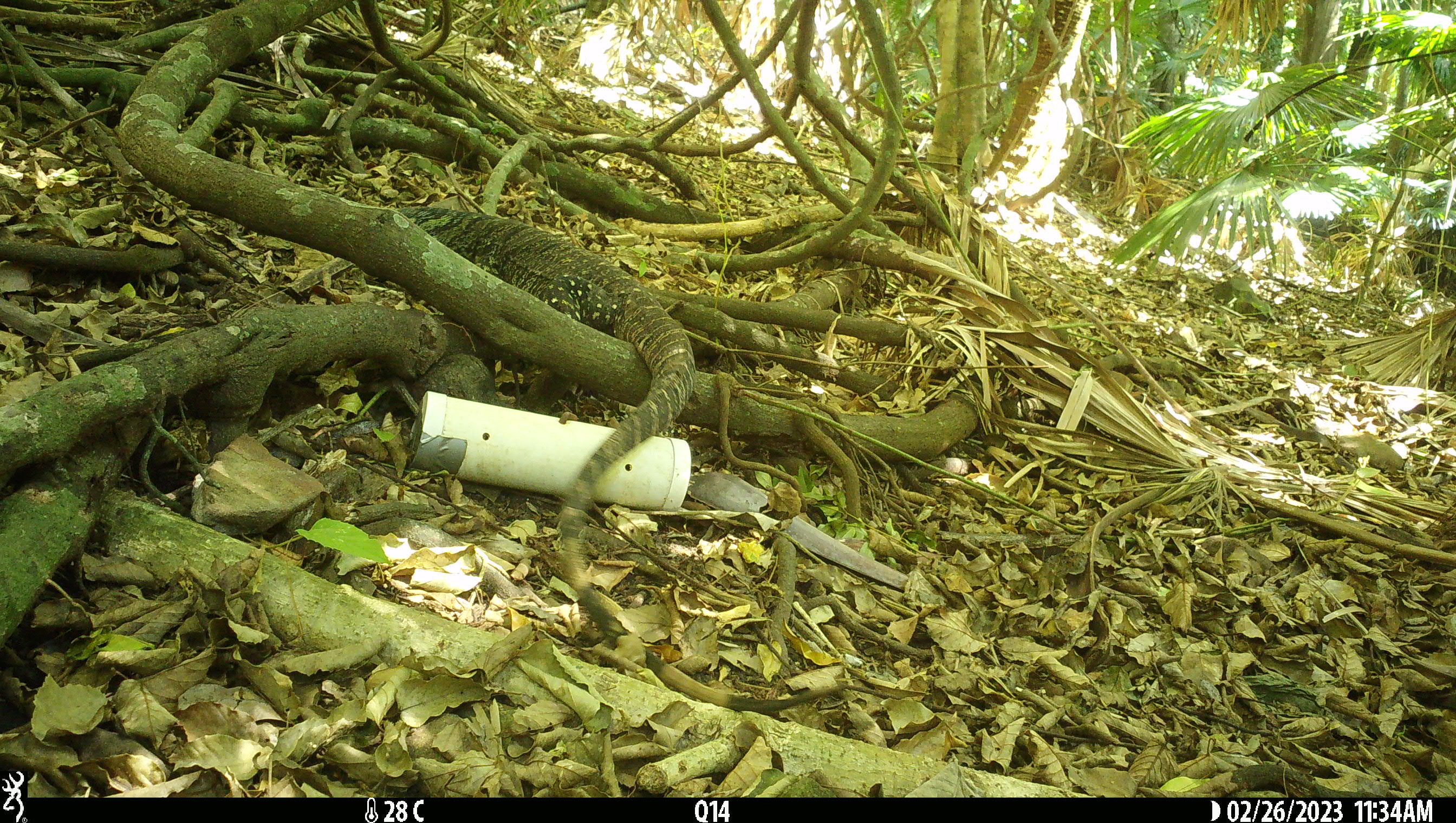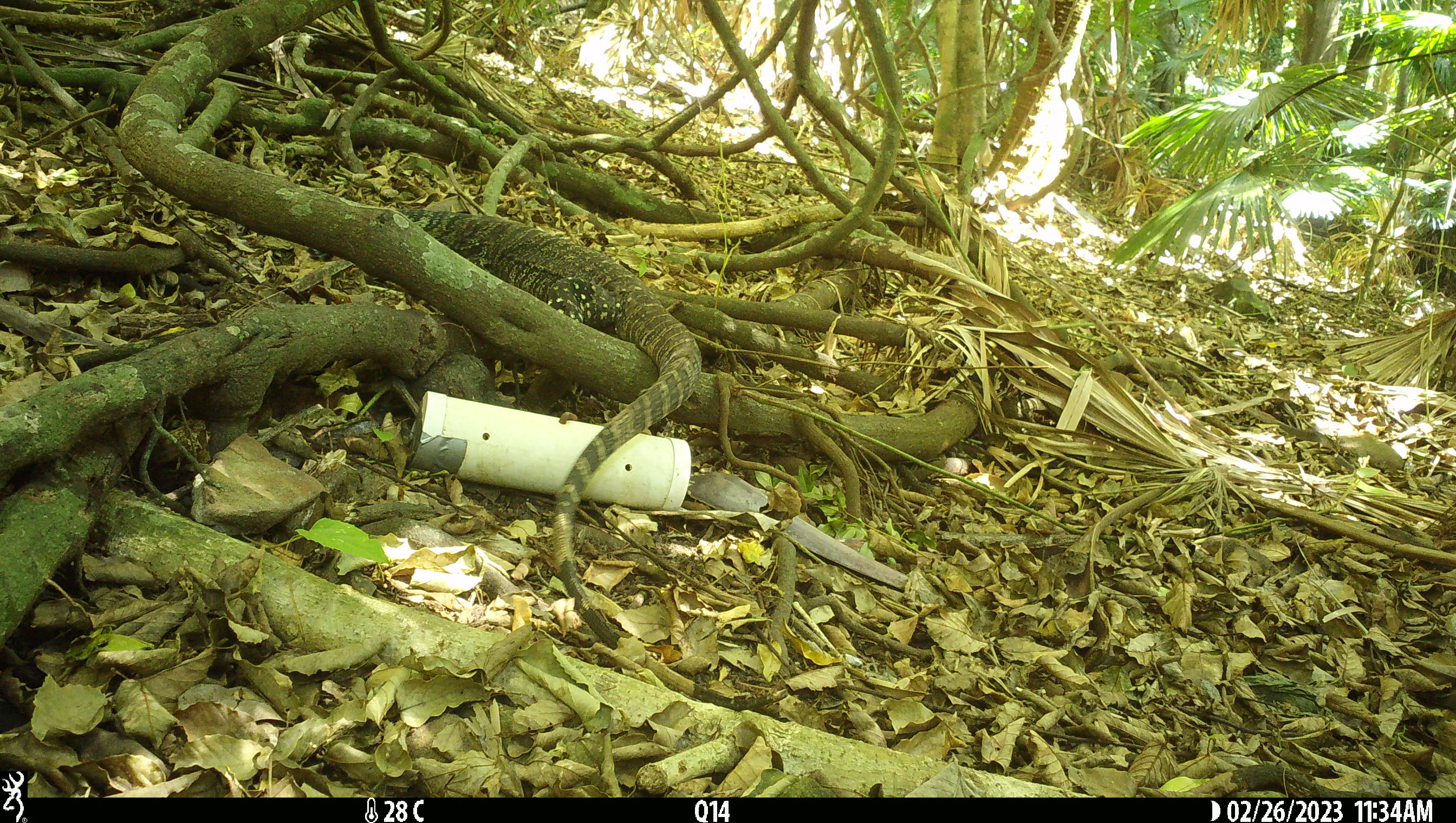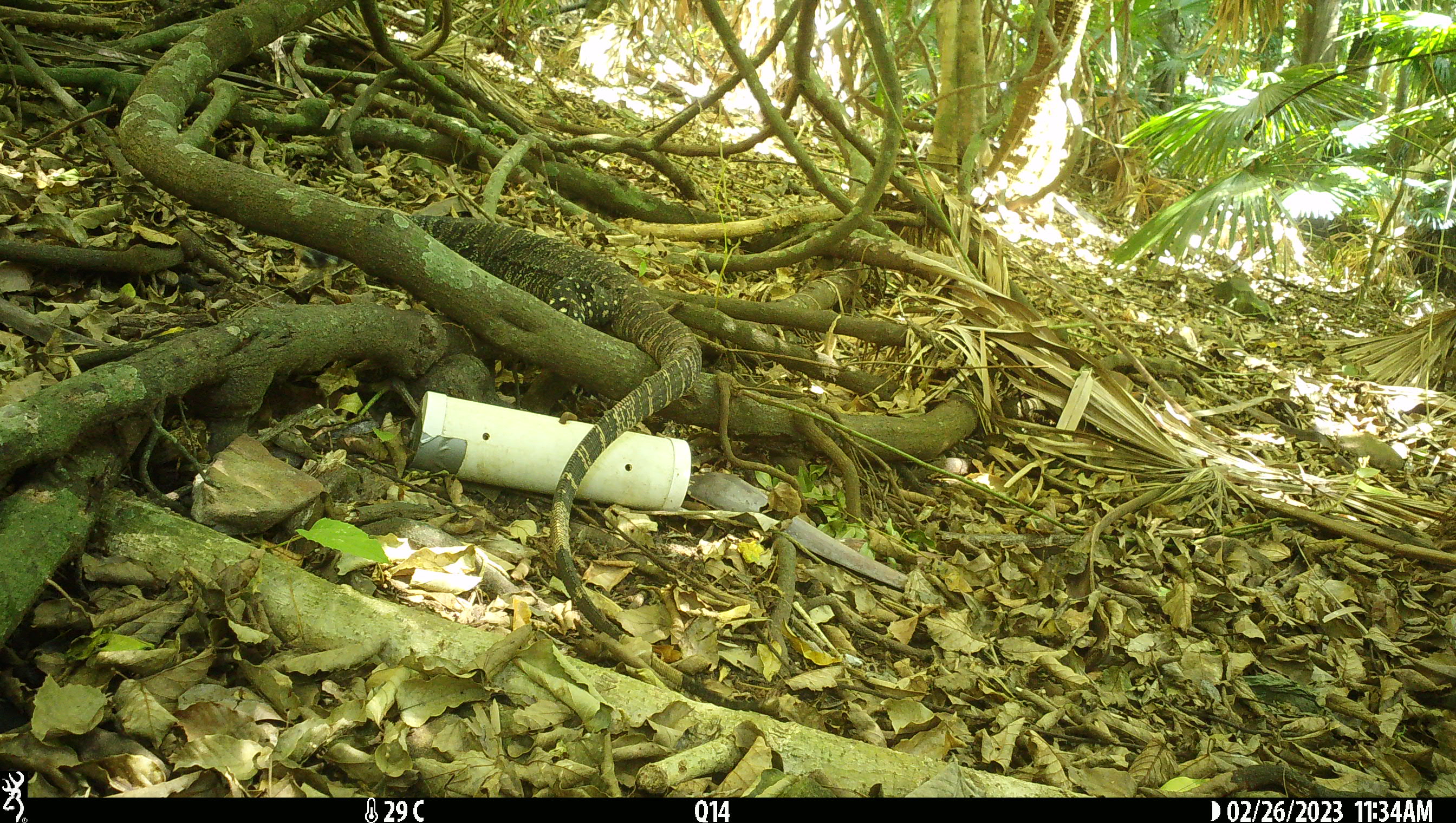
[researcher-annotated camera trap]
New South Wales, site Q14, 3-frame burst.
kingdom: Animalia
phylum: Chordata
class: Reptilia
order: Squamata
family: Varanidae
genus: Varanus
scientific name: Varanus varius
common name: lace monitor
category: goanna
Goanna (lace monitor) (Varanus varius).